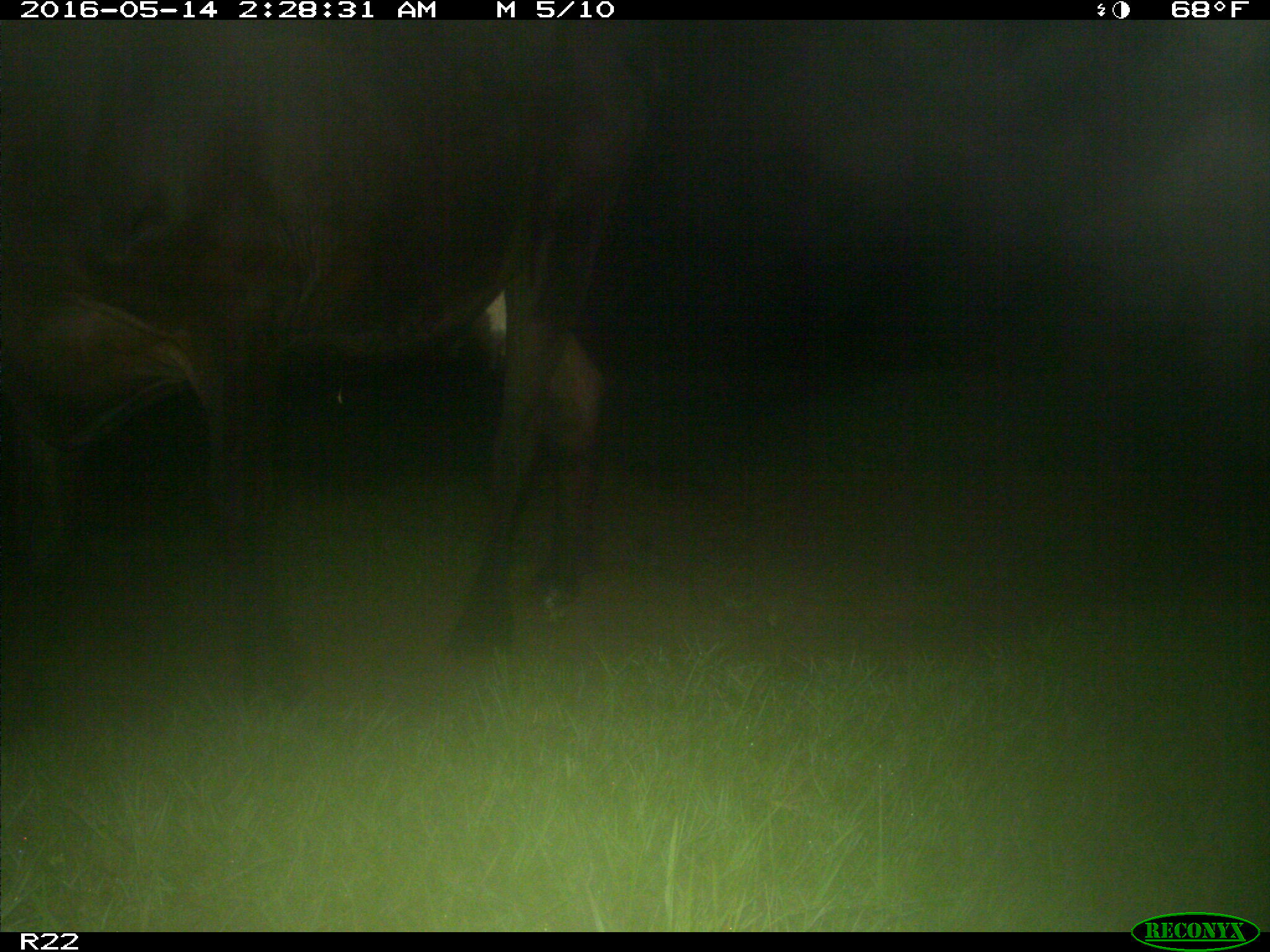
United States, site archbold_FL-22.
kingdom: Animalia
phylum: Chordata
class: Mammalia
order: Artiodactyla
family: Bovidae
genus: Bos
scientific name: Bos taurus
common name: domestic cow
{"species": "Bos taurus (domestic cow)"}